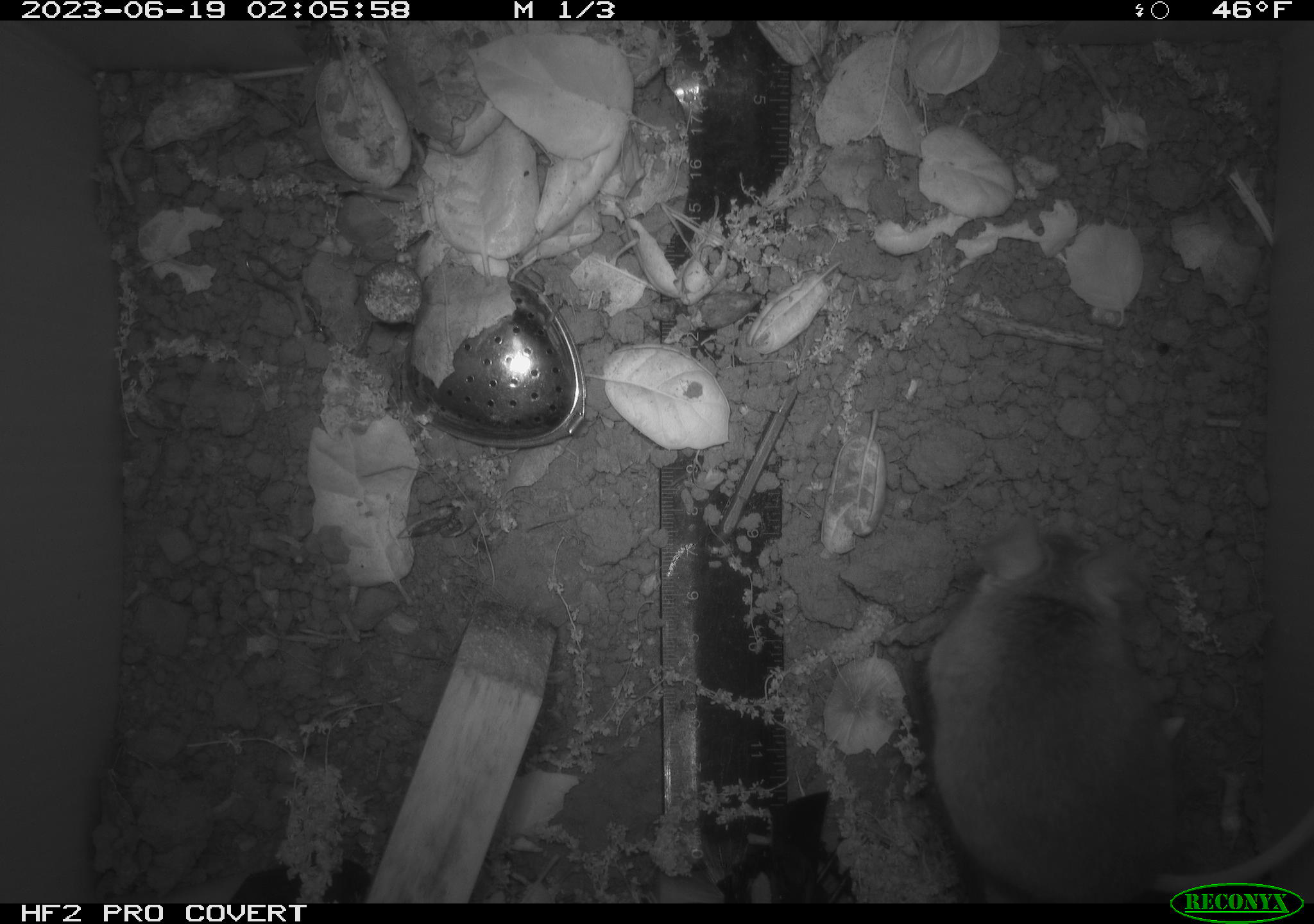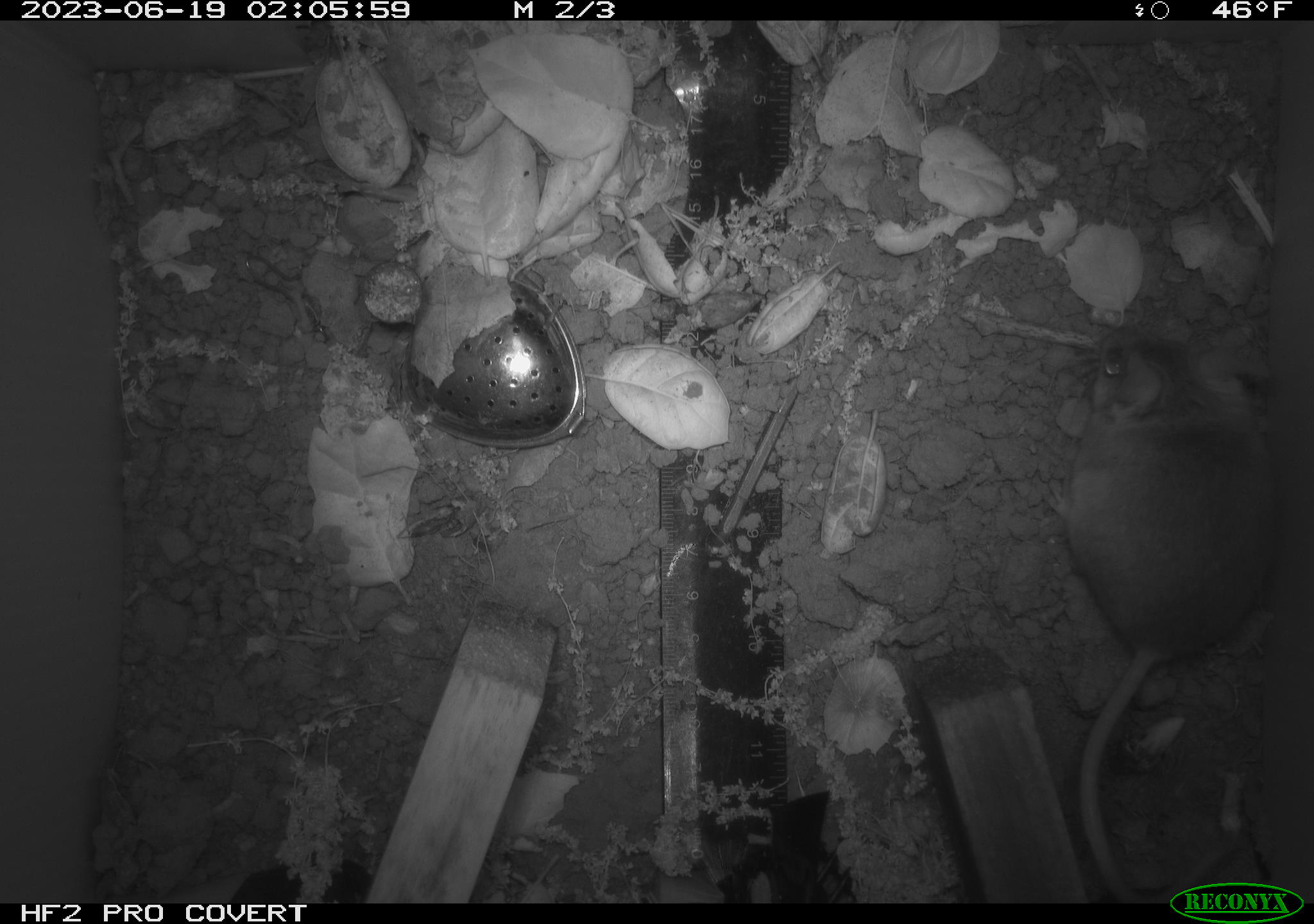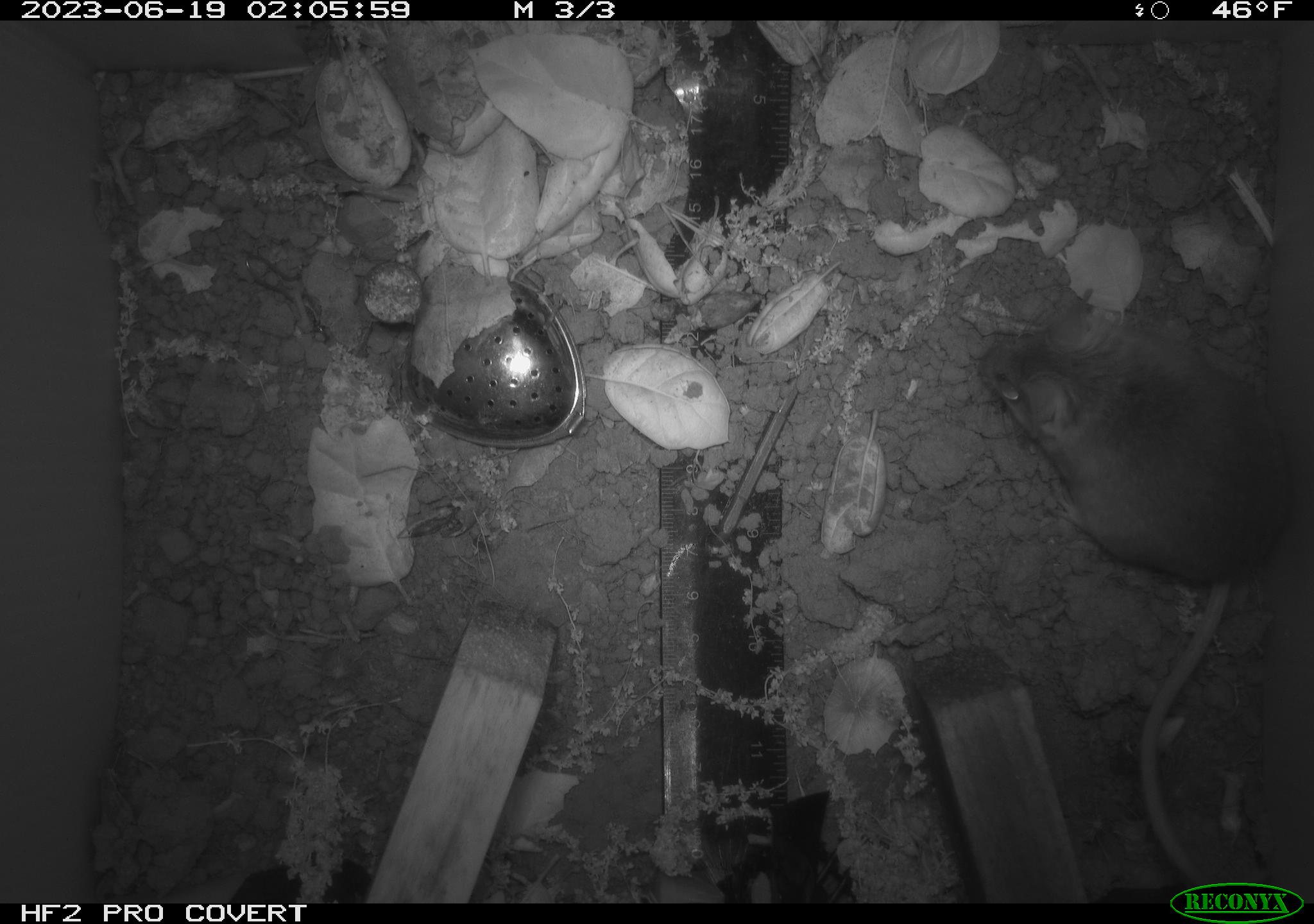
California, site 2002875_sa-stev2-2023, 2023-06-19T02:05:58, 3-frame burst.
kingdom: Animalia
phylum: Chordata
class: Mammalia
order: Rodentia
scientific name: Rodentia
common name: mouse species